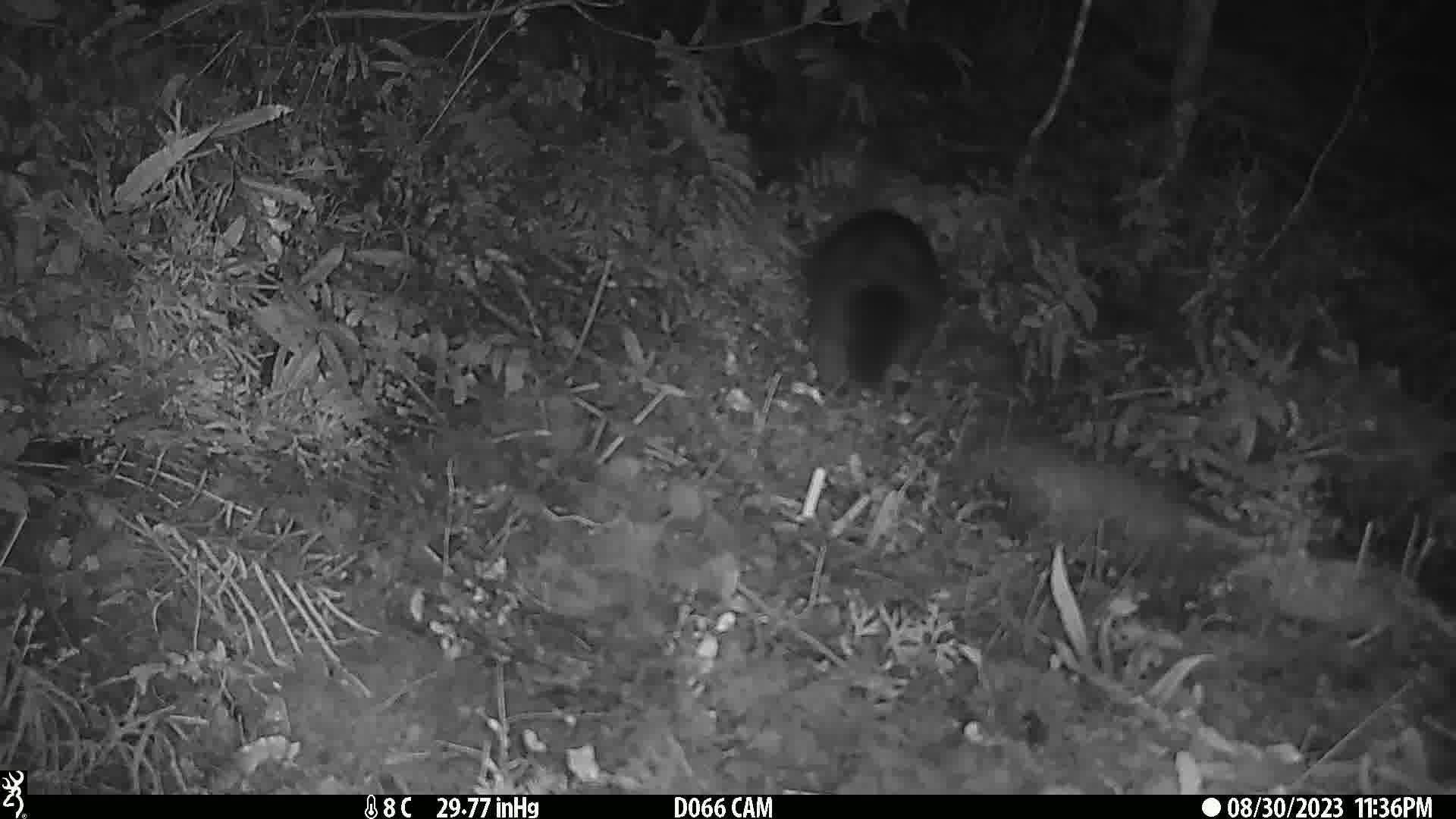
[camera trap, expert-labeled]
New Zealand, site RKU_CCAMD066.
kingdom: Animalia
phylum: Chordata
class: Mammalia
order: Diprotodontia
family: Phalangeridae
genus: Trichosurus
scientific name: Trichosurus vulpecula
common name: common brushtail possum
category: possum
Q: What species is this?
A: Possum (common brushtail possum) (Trichosurus vulpecula).